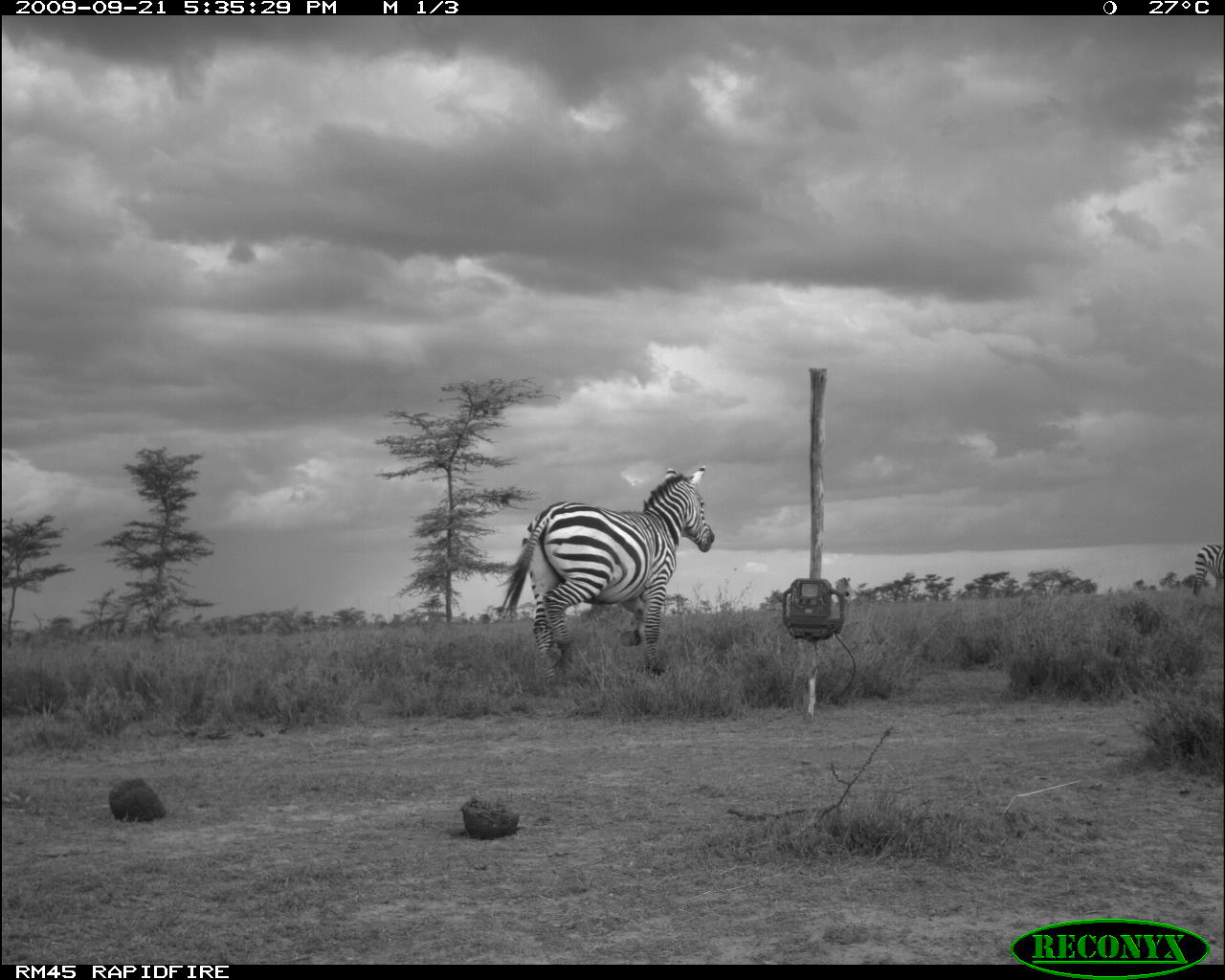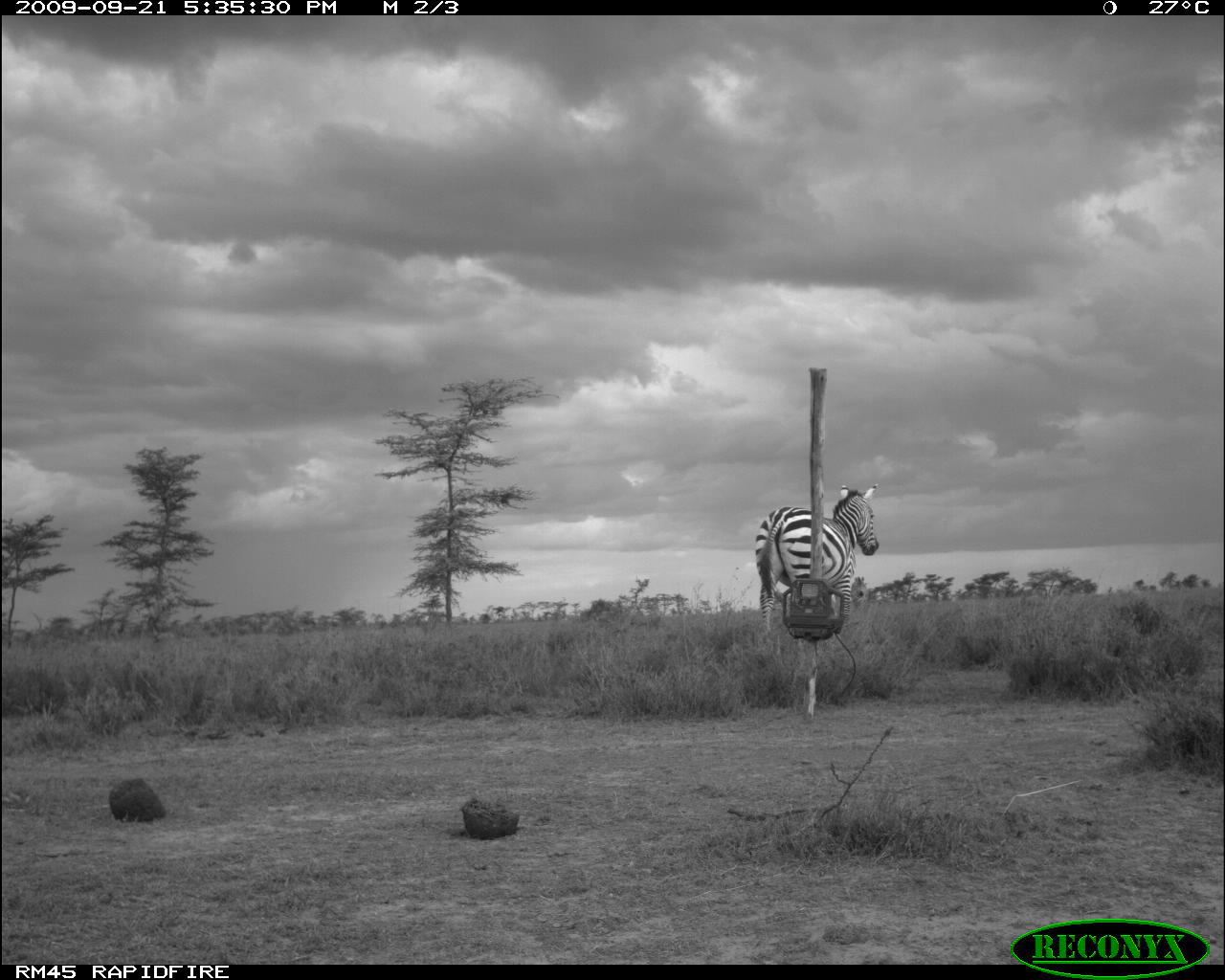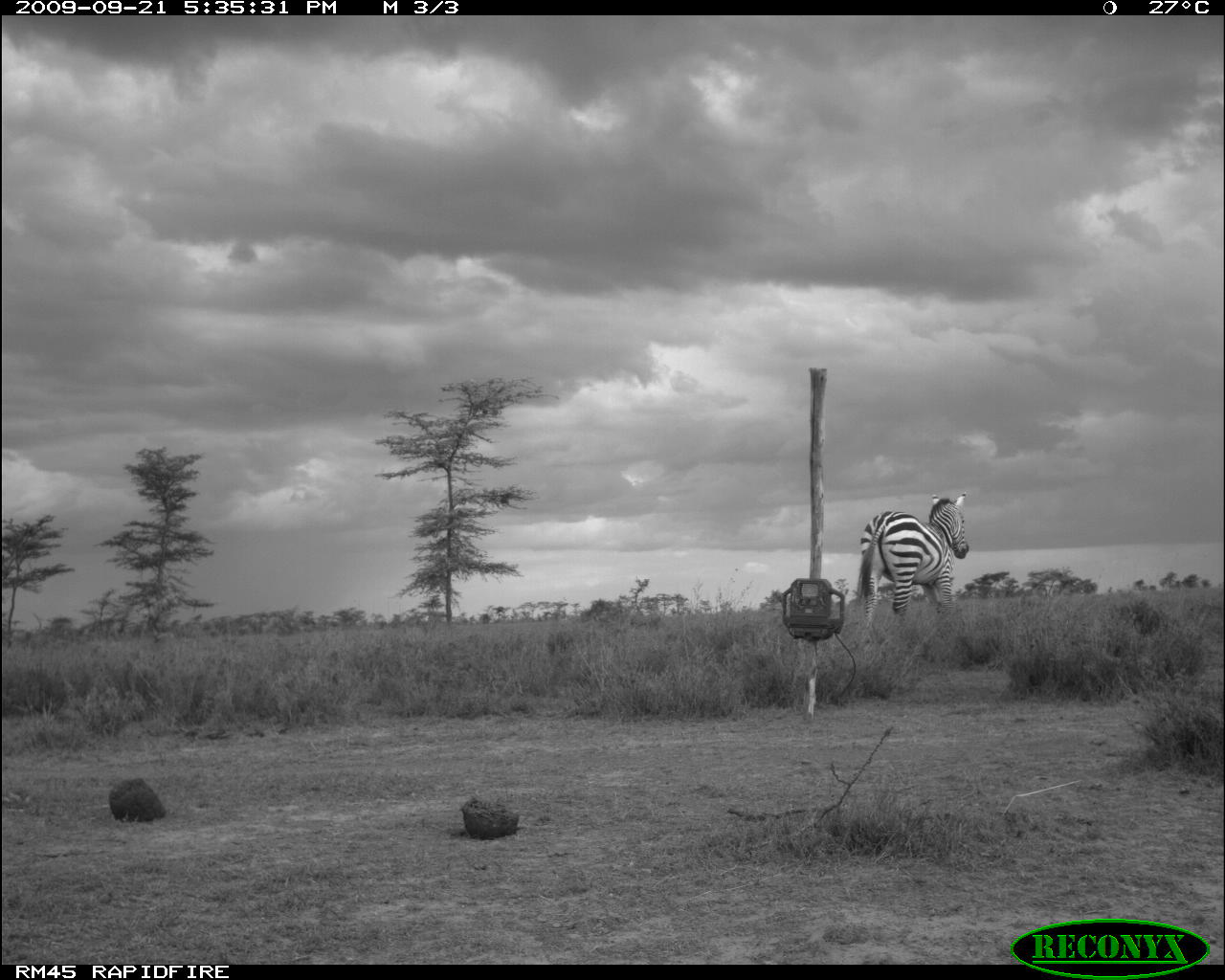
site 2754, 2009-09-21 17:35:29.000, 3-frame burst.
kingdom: Animalia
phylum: Chordata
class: Mammalia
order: Perissodactyla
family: Equidae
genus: Equus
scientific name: Equus quagga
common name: plains zebra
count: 2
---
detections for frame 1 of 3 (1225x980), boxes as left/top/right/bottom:
equus quagga: 498/463/716/697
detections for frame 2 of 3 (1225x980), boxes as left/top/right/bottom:
equus quagga: 754/483/881/636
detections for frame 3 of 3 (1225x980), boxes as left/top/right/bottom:
equus quagga: 855/491/968/627